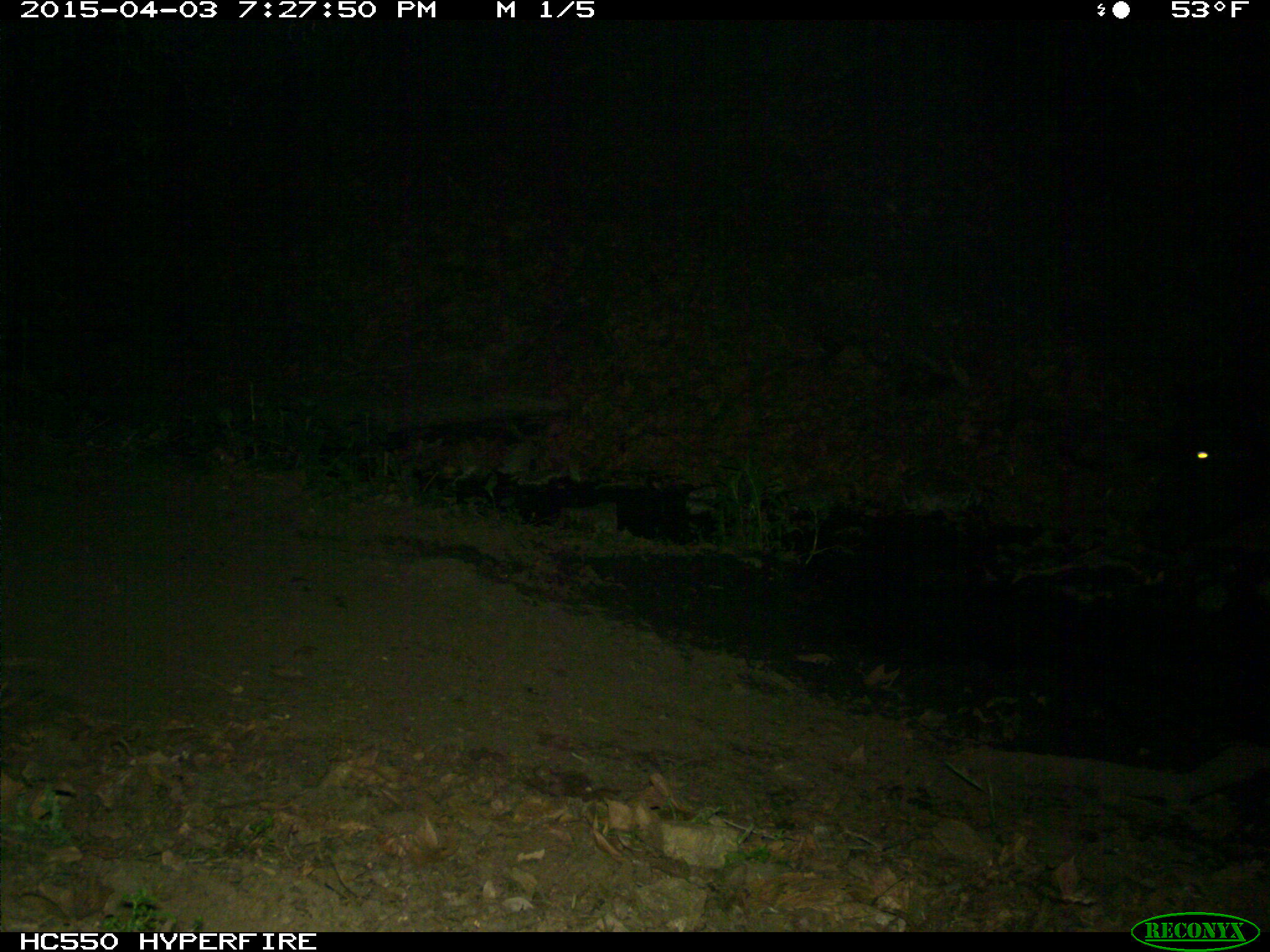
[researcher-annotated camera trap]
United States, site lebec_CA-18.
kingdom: Animalia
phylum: Chordata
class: Mammalia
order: Artiodactyla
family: Bovidae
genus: Bos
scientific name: Bos taurus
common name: domestic cow